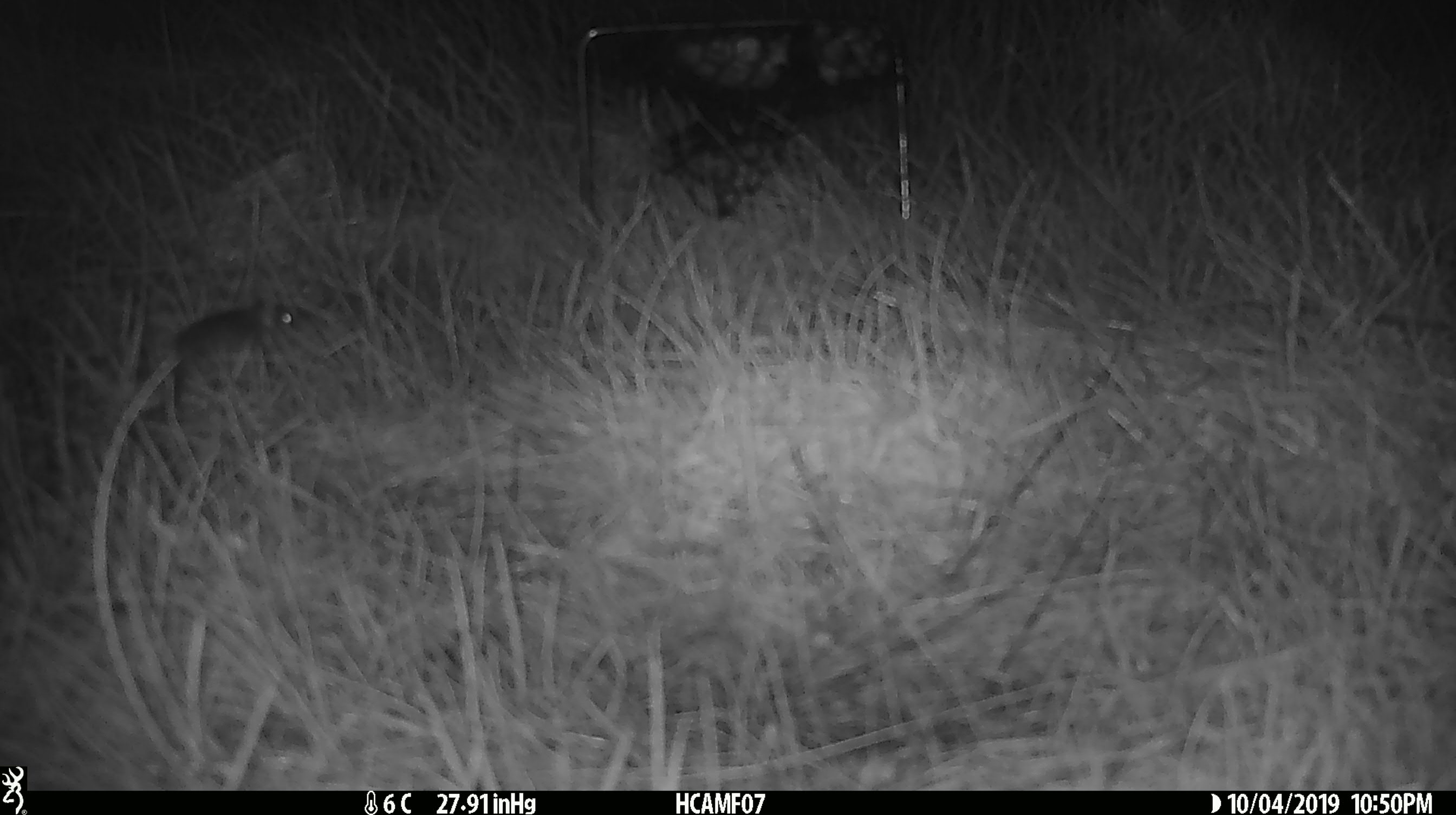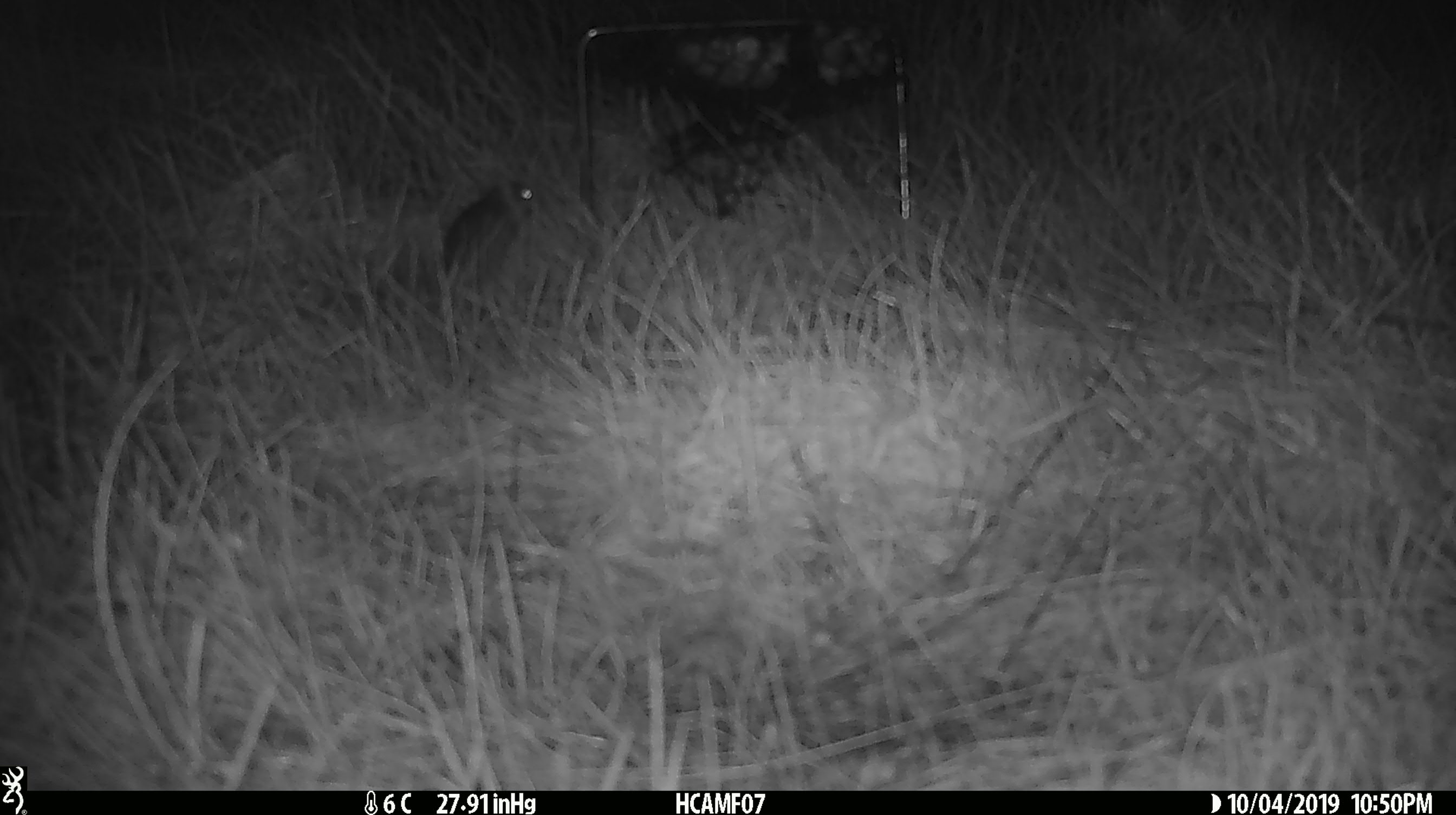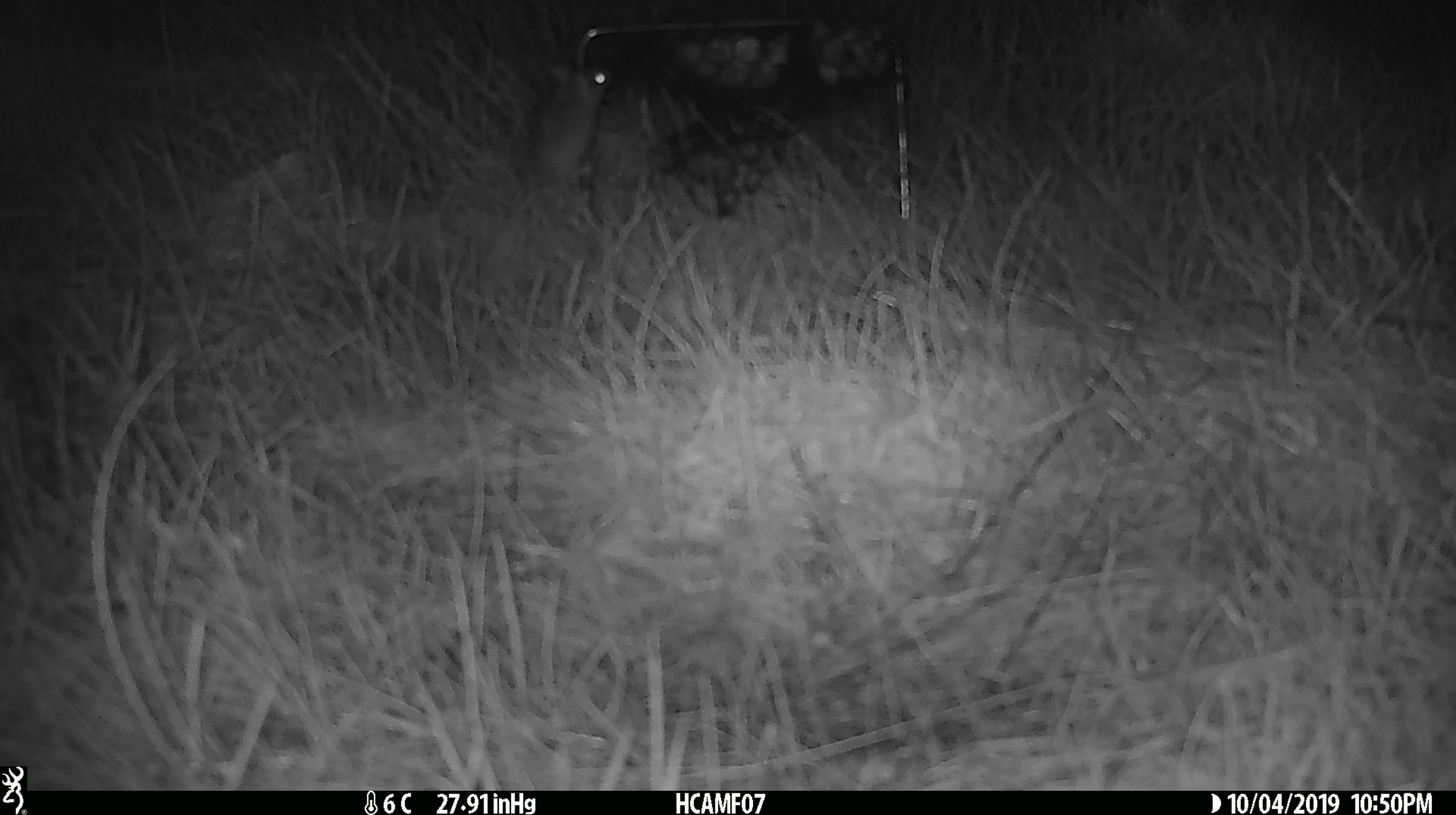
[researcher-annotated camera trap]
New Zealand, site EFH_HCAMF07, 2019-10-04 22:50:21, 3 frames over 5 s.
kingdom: Animalia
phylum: Chordata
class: Mammalia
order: Rodentia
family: Muridae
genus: Mus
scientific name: Mus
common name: mouse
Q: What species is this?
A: Mouse (Mus).